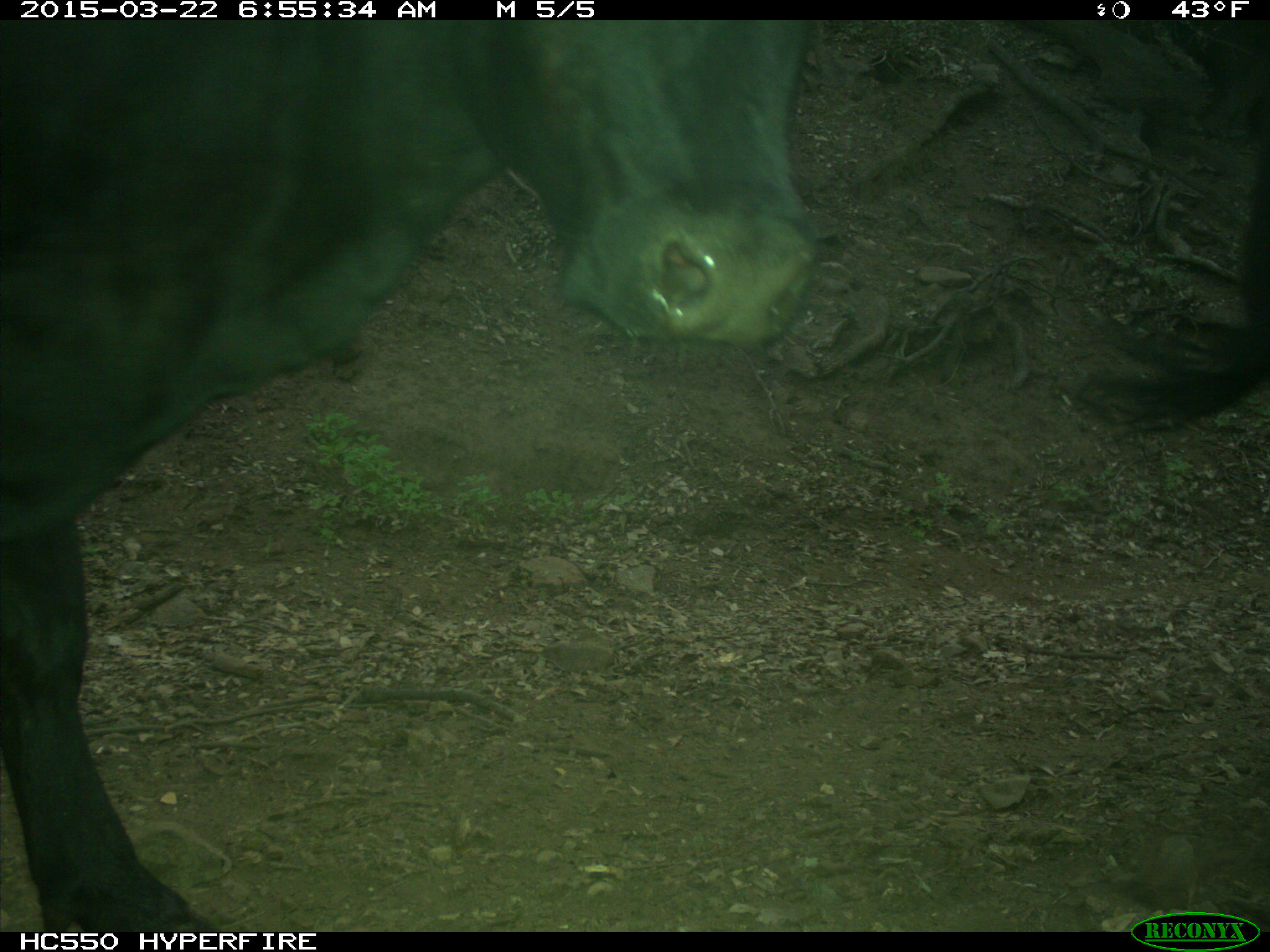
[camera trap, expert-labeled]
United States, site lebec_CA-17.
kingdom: Animalia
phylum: Chordata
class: Mammalia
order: Artiodactyla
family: Bovidae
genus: Bos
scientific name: Bos taurus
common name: domestic cow